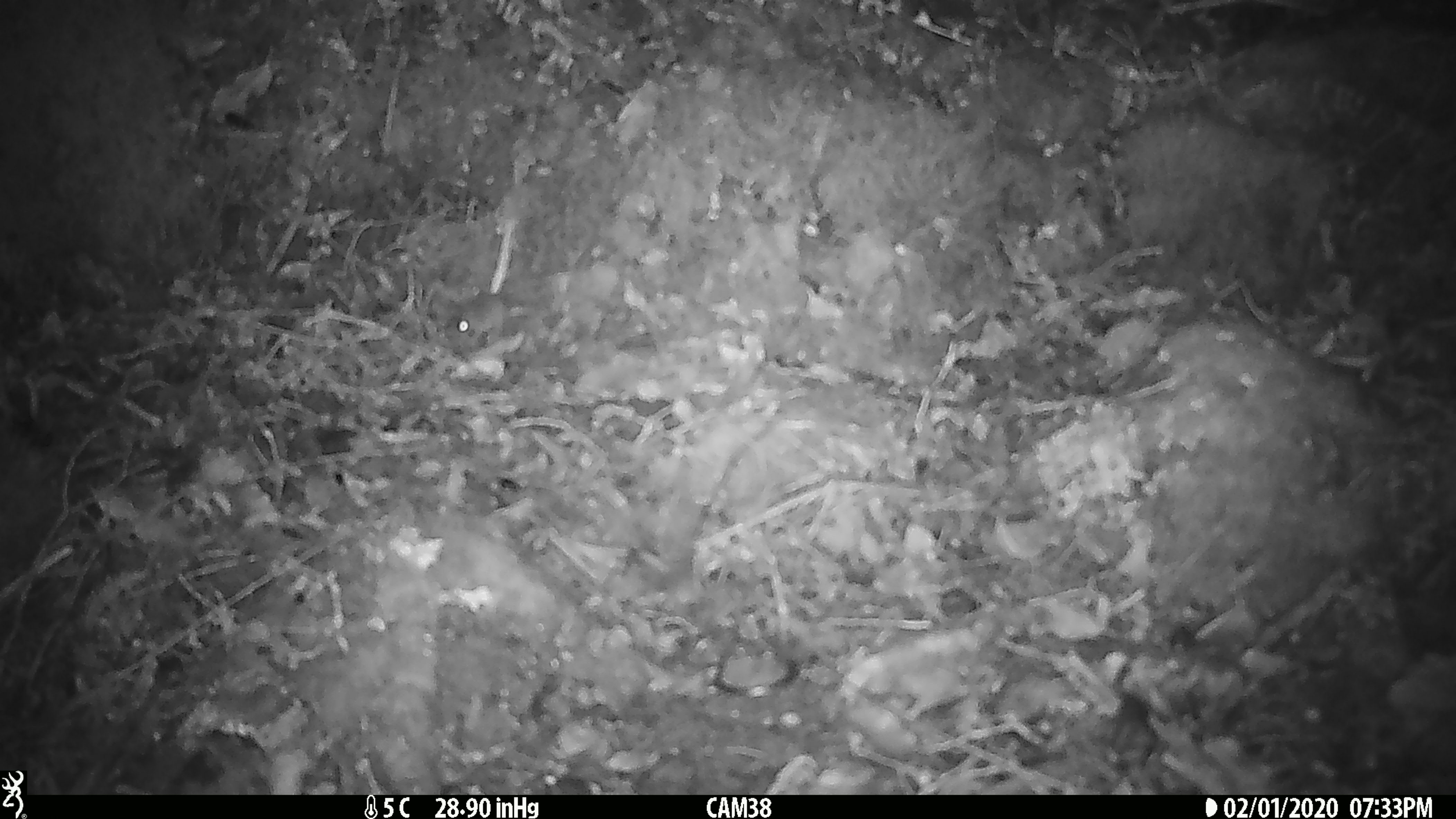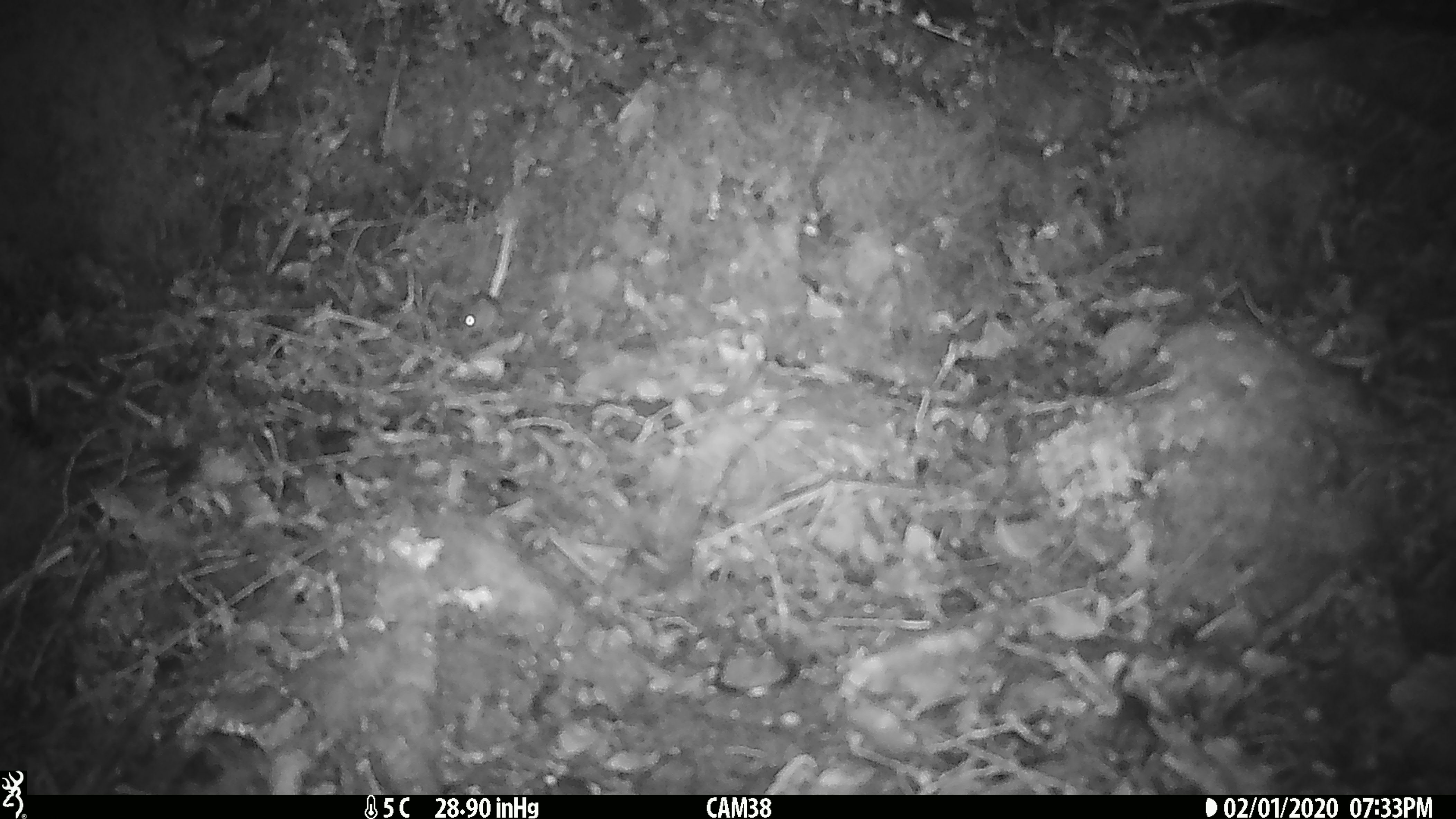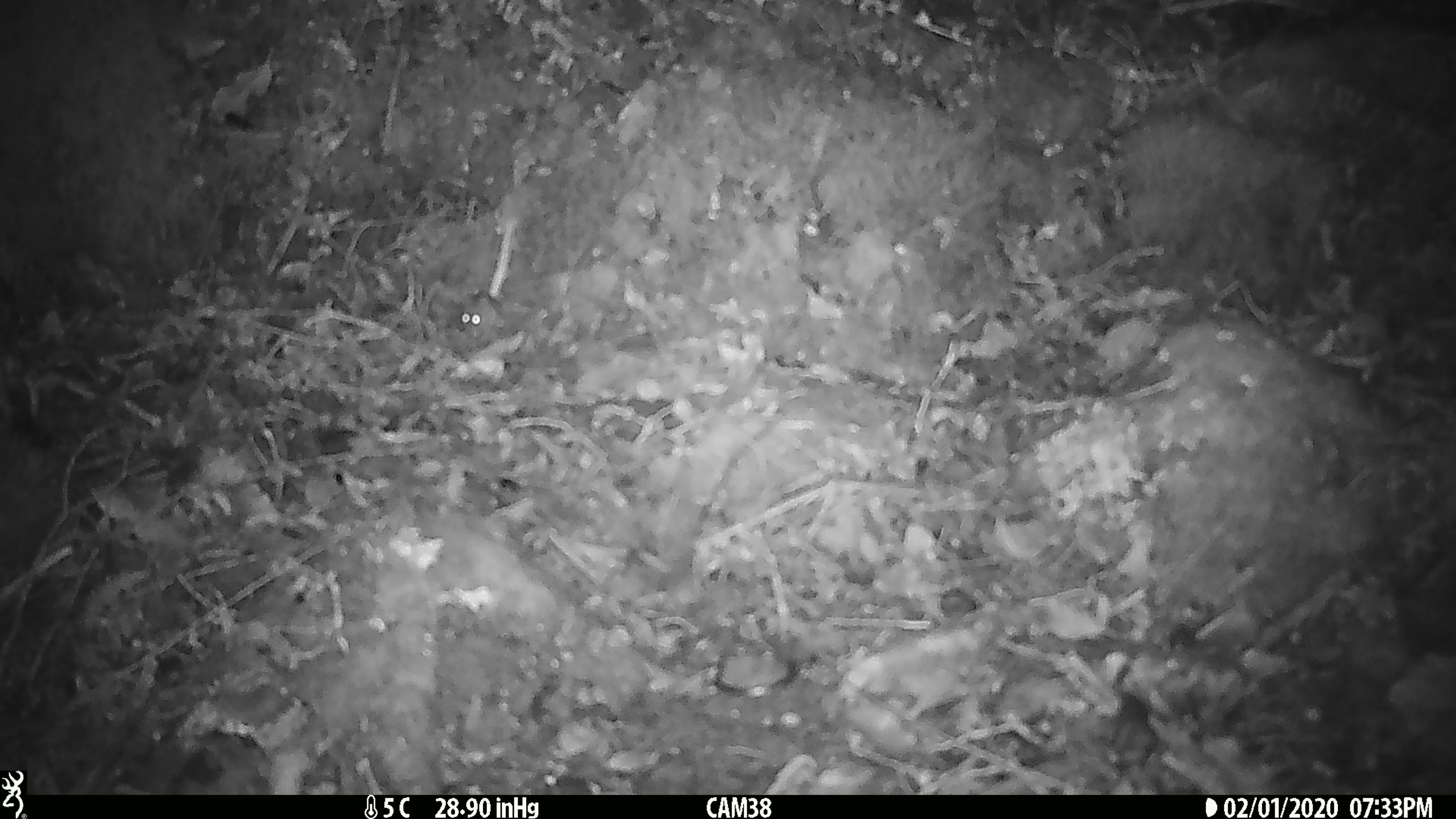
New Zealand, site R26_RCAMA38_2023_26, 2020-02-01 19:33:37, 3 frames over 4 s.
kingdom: Animalia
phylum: Chordata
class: Mammalia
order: Rodentia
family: Muridae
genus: Mus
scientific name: Mus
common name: mouse